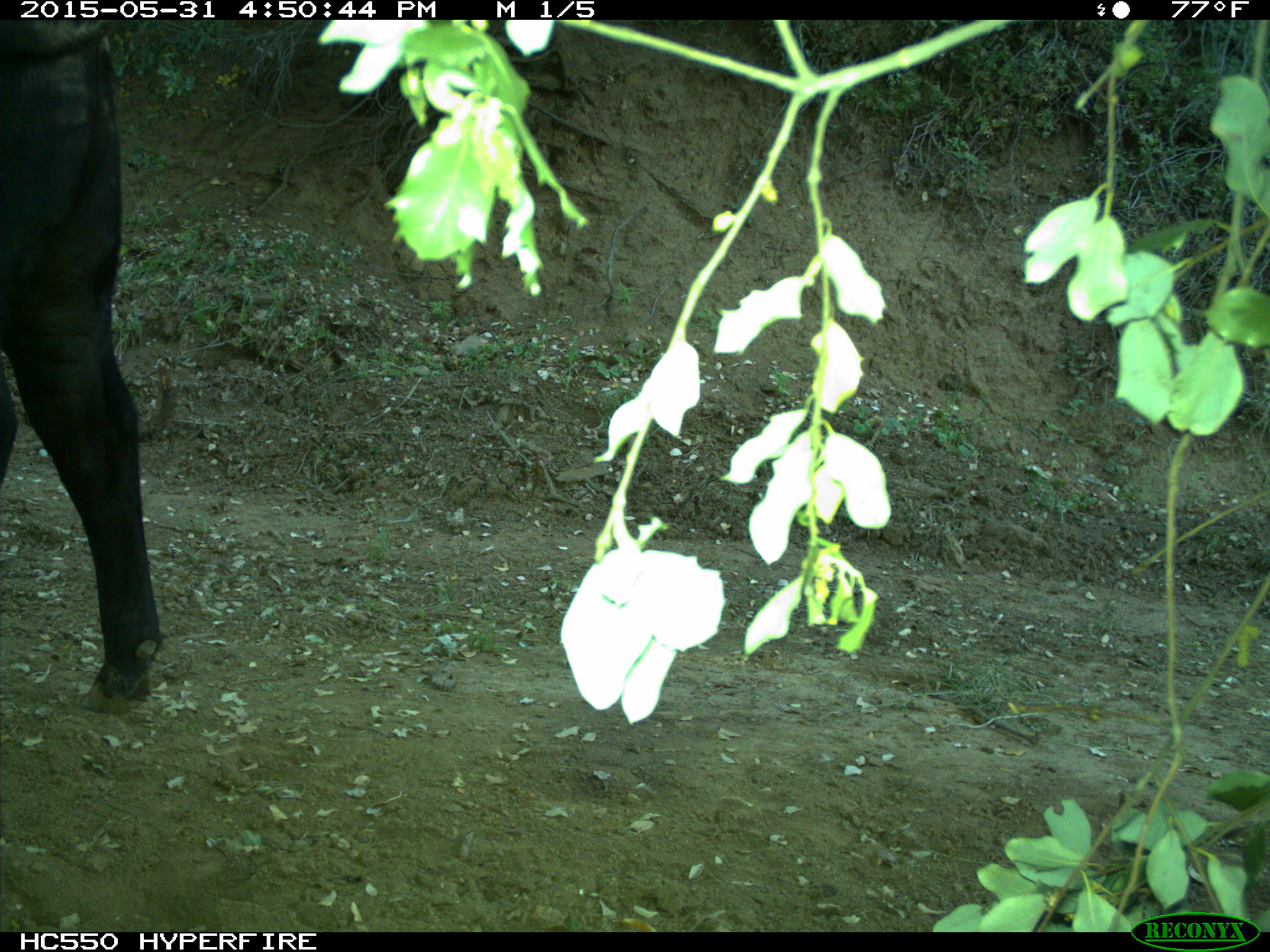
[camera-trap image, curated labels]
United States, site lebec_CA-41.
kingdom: Animalia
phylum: Chordata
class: Mammalia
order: Artiodactyla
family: Bovidae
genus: Bos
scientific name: Bos taurus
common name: domestic cow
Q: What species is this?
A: Bos taurus (domestic cow).